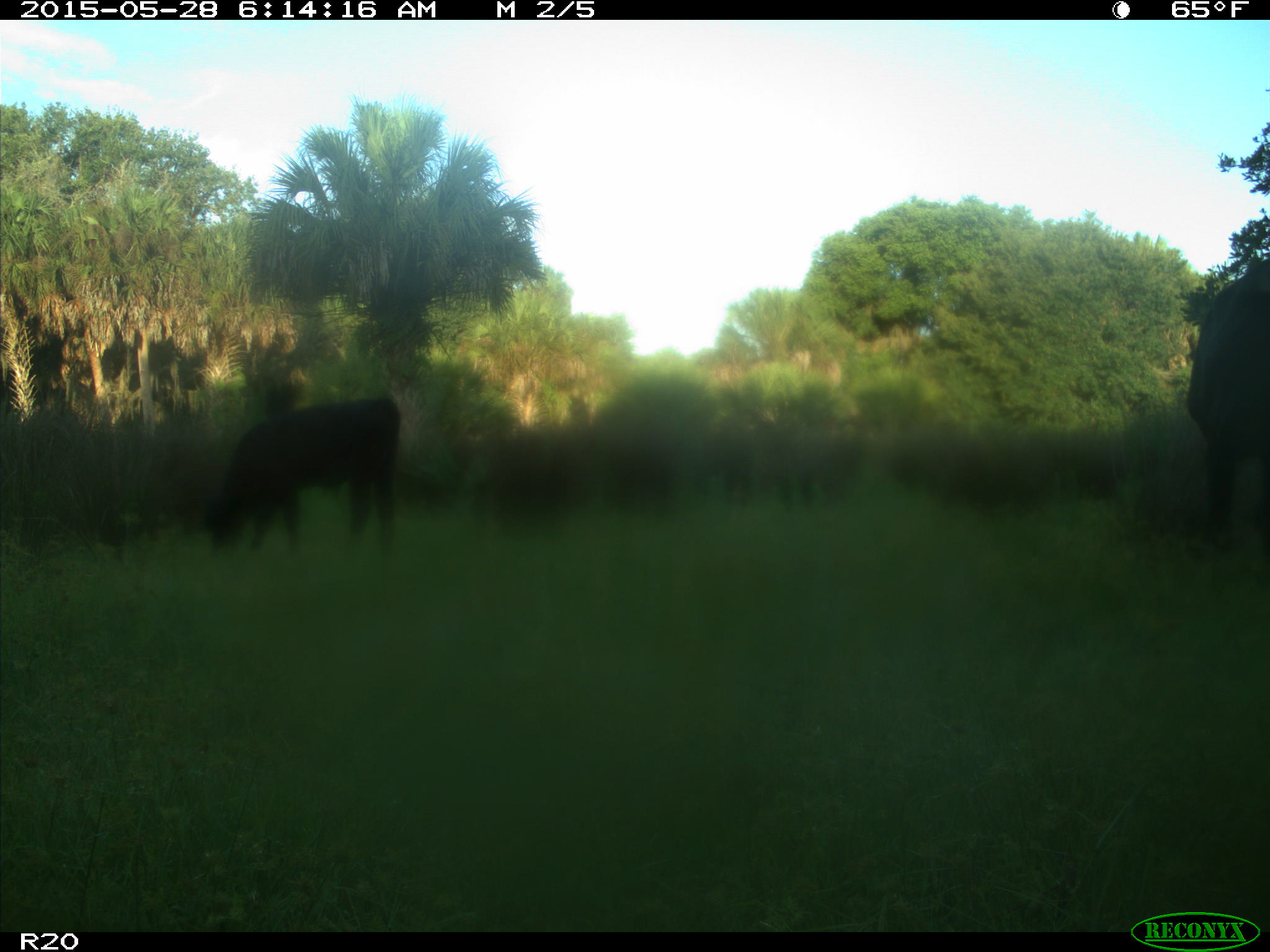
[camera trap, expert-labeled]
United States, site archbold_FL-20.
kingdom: Animalia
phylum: Chordata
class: Mammalia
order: Artiodactyla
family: Bovidae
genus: Bos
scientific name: Bos taurus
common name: domestic cow